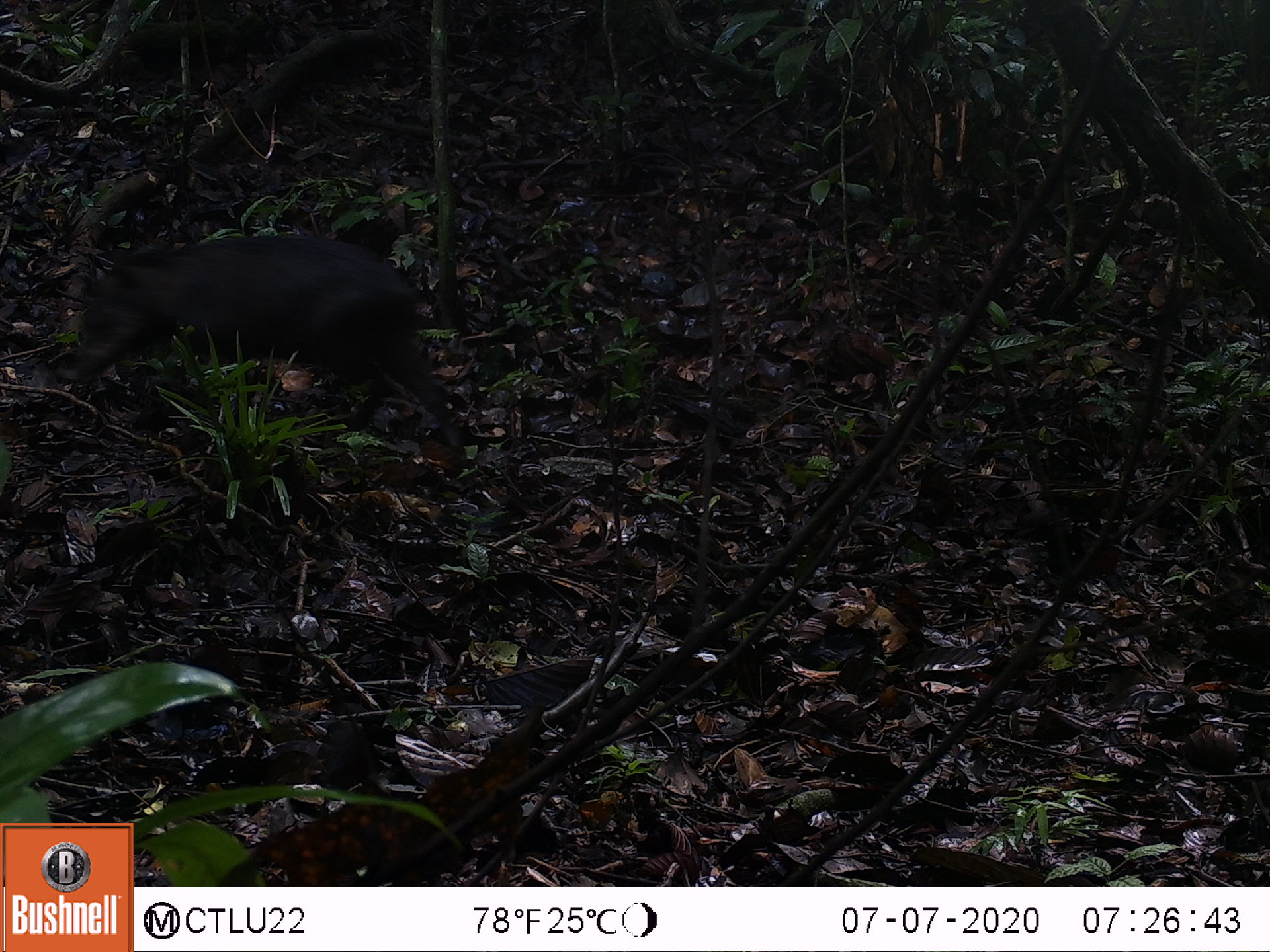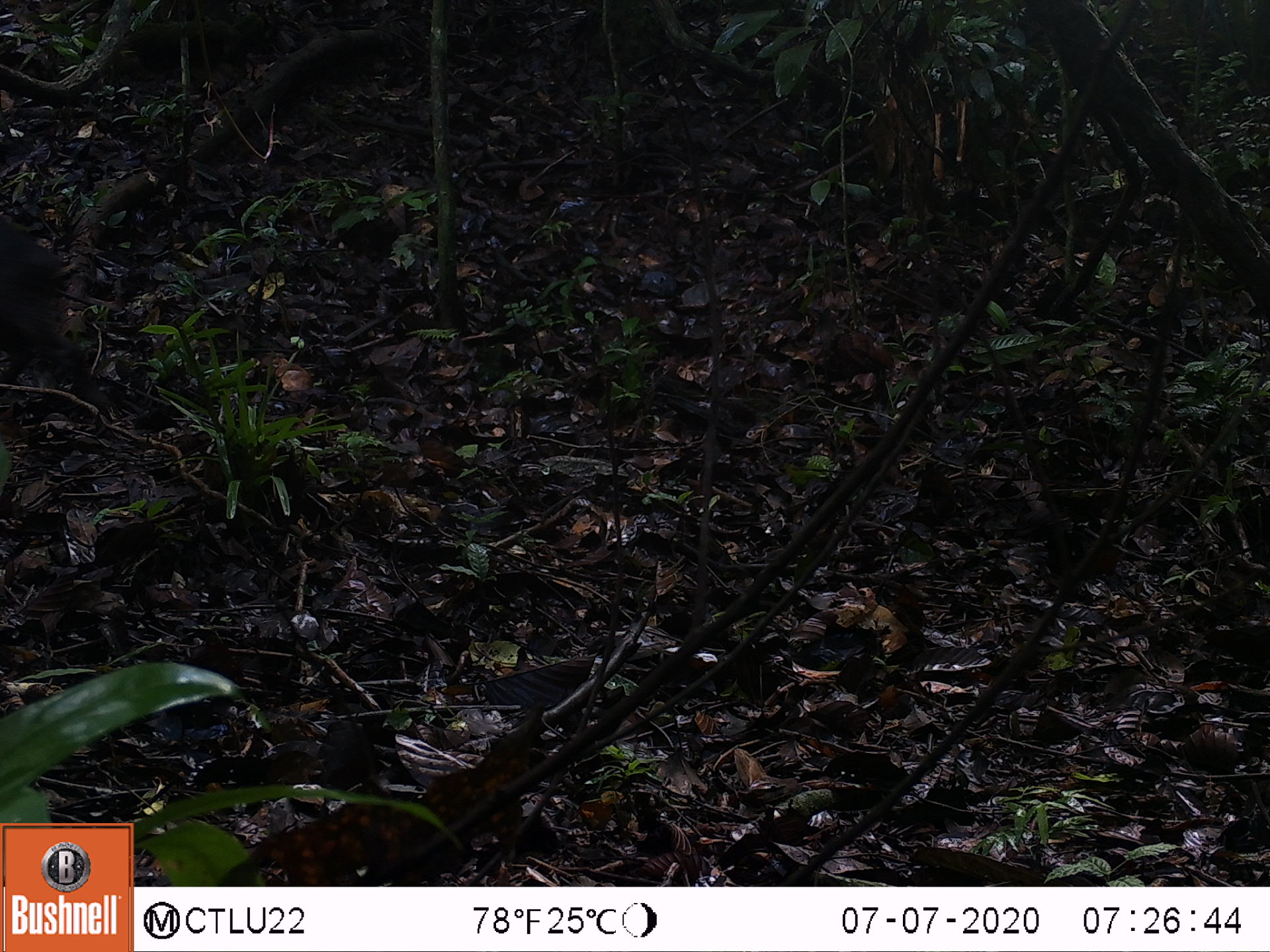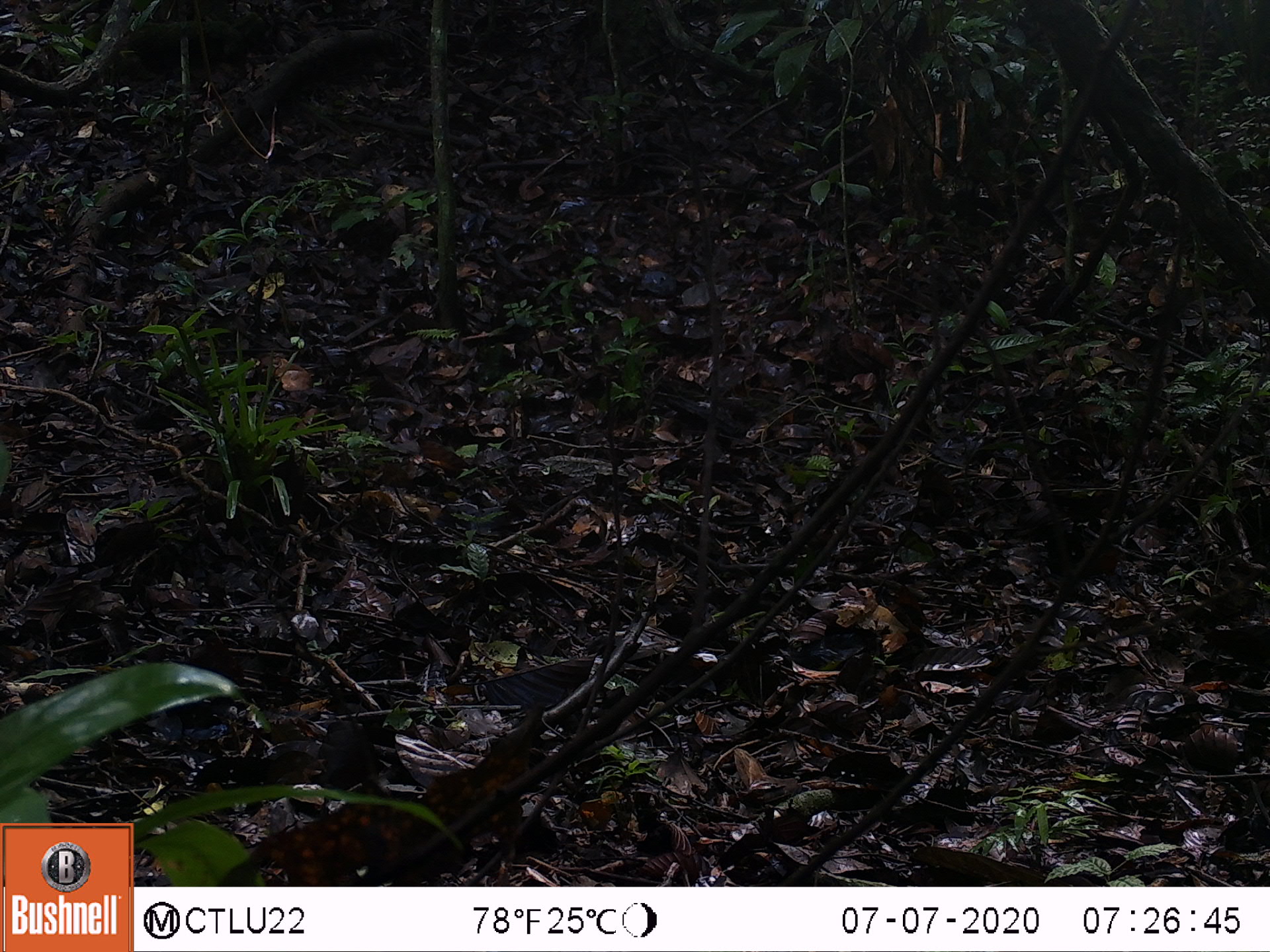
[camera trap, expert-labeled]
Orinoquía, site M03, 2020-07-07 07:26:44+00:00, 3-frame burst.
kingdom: Animalia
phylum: Chordata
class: Mammalia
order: Artiodactyla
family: Tayassuidae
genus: Pecari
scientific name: Pecari tajacu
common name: collared peccary